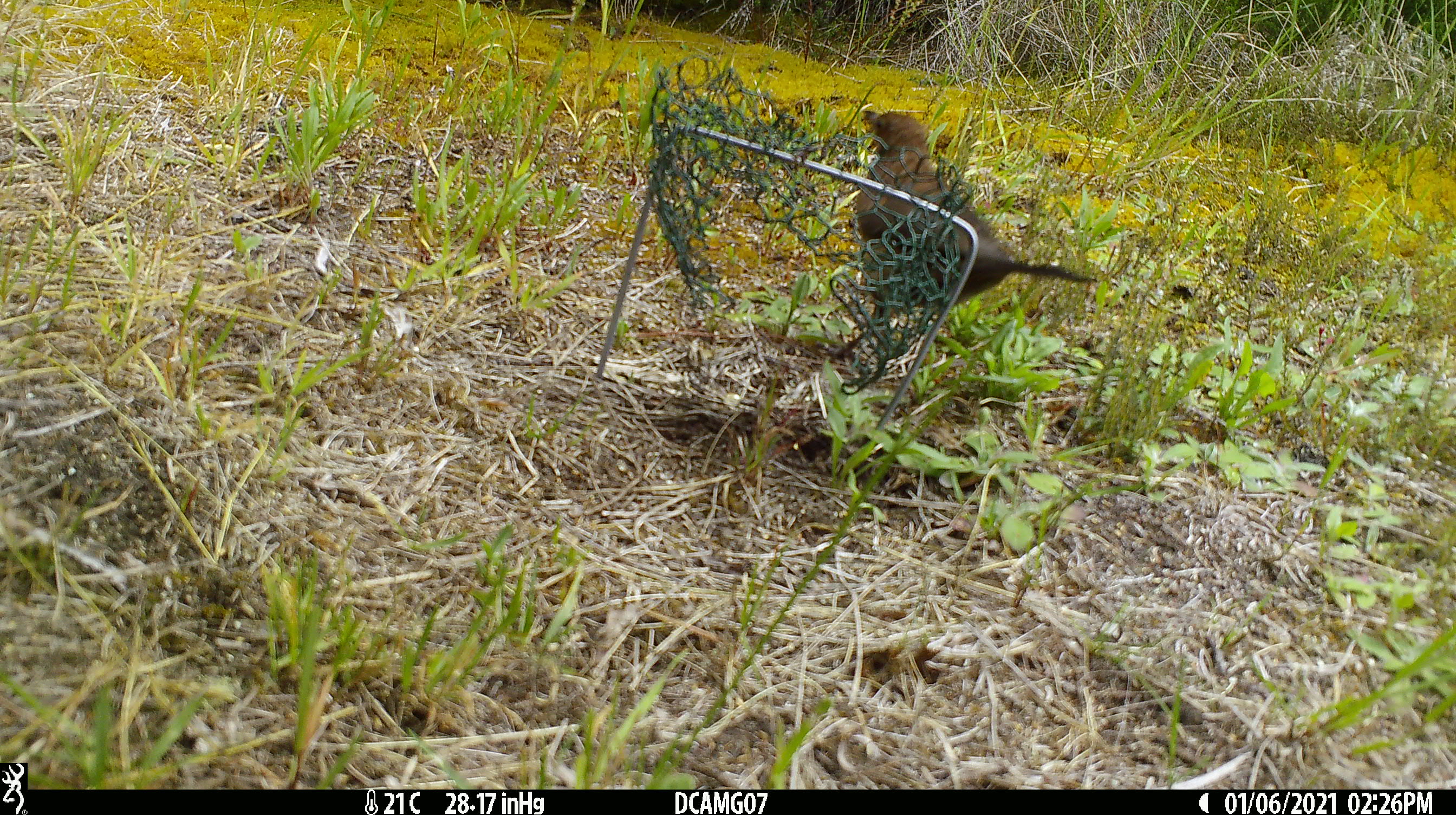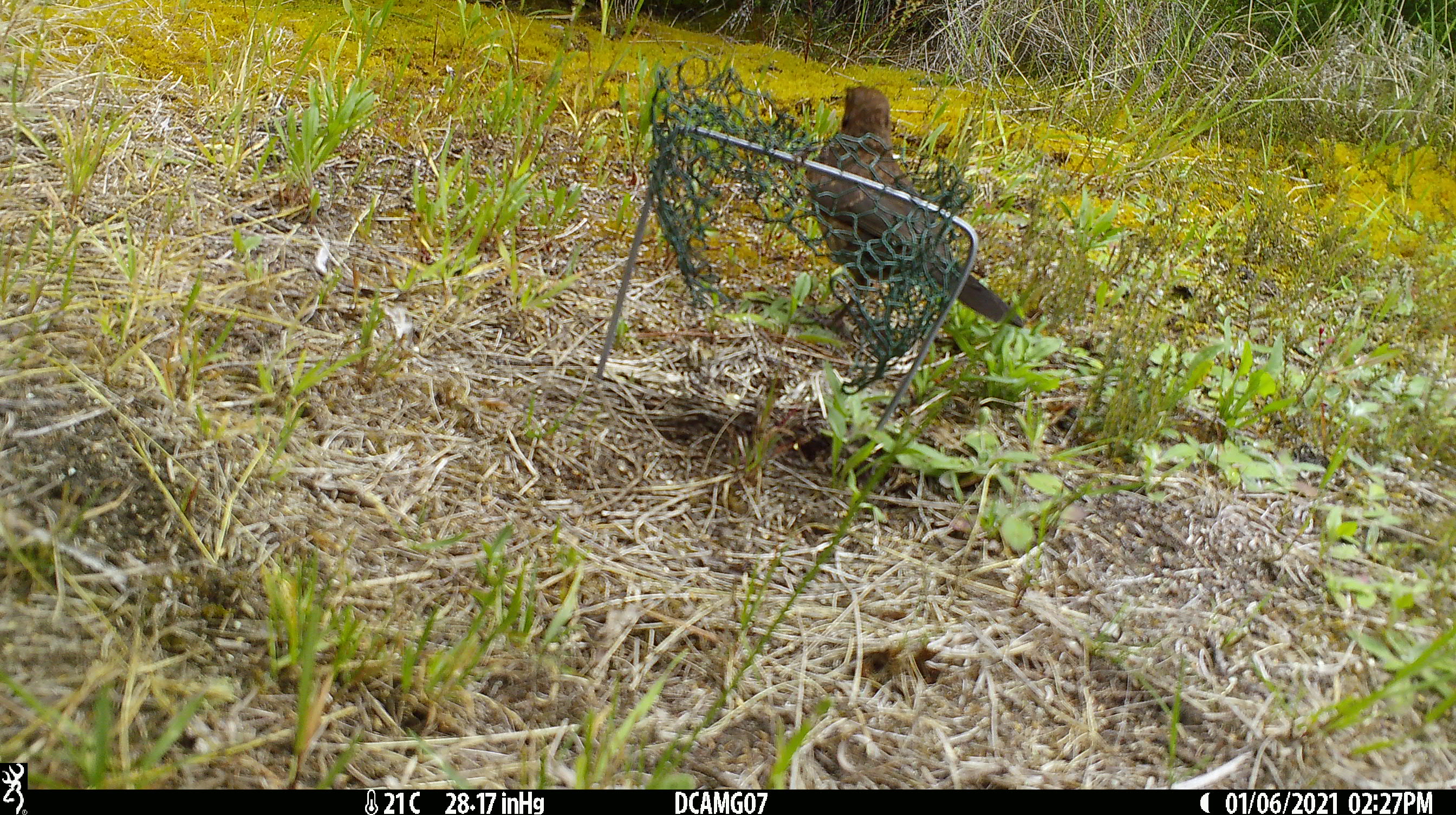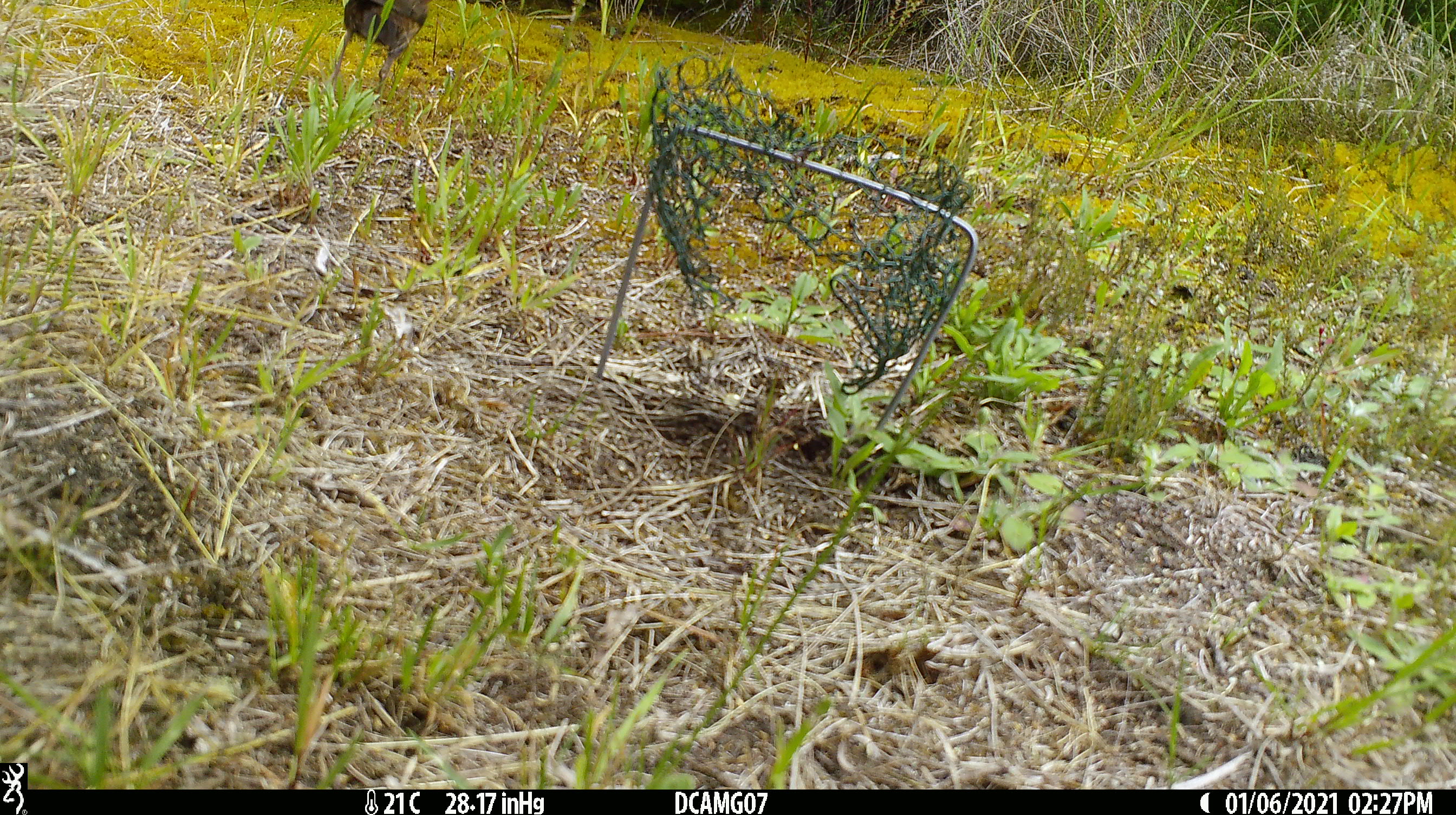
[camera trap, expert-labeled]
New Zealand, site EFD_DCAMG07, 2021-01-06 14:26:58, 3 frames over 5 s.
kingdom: Animalia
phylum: Chordata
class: Aves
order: Passeriformes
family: Turdidae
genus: Turdus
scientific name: Turdus philomelos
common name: song thrush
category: thrush